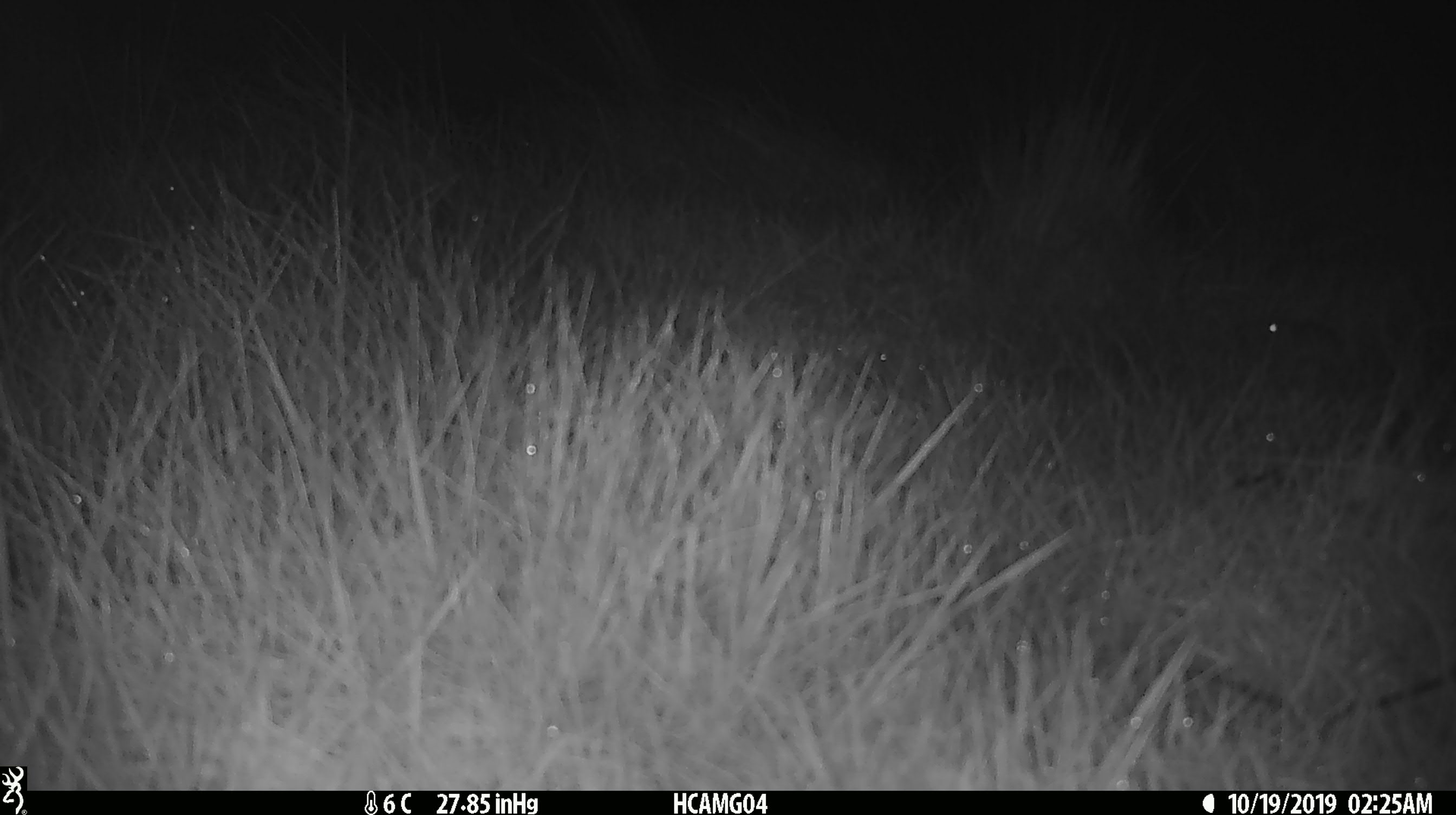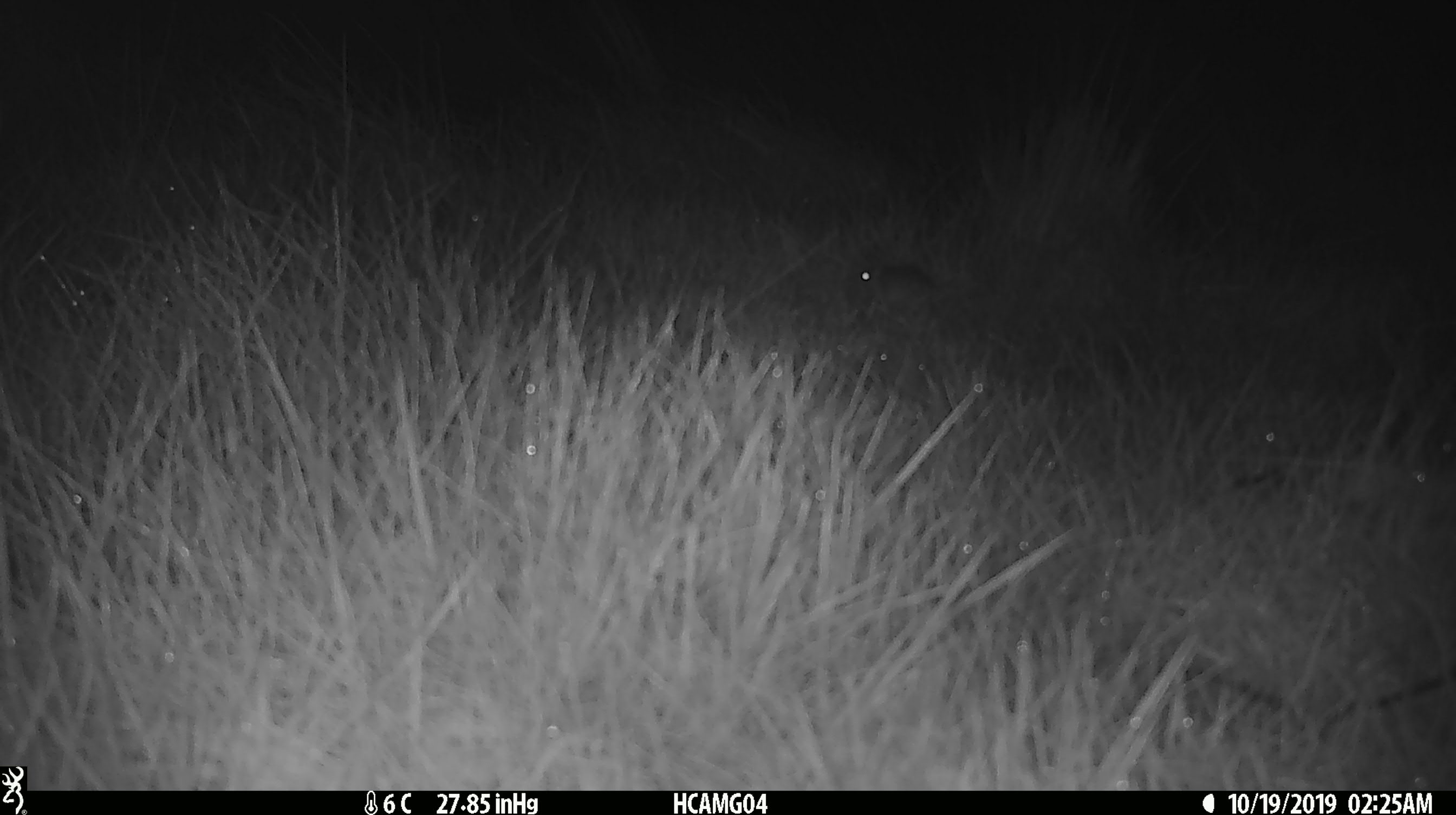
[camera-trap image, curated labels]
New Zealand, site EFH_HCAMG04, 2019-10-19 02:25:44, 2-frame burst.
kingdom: Animalia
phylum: Chordata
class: Mammalia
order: Rodentia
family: Muridae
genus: Mus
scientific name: Mus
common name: mouse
Mouse (Mus).